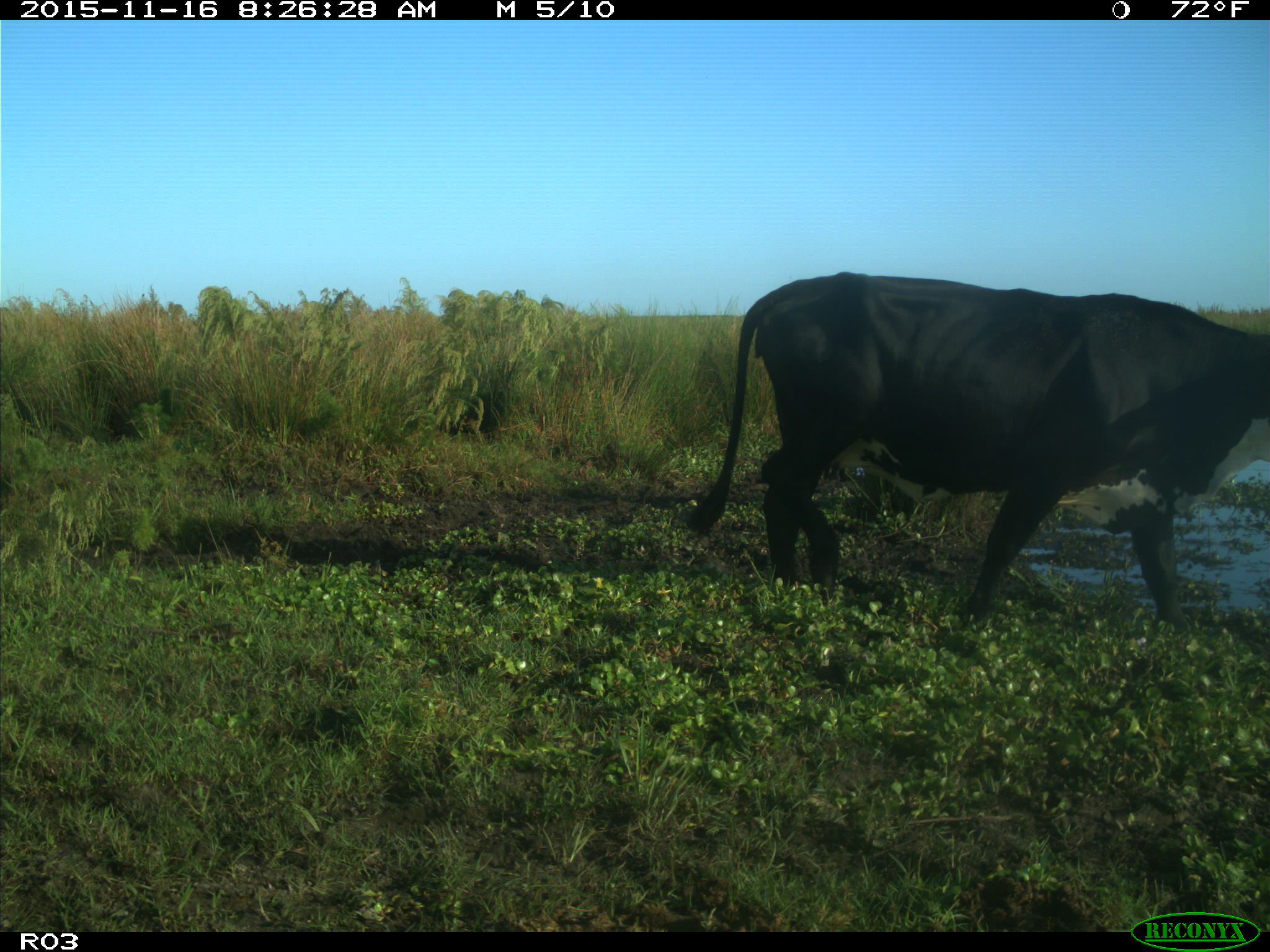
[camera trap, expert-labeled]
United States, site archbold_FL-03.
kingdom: Animalia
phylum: Chordata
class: Mammalia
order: Artiodactyla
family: Bovidae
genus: Bos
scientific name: Bos taurus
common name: domestic cow